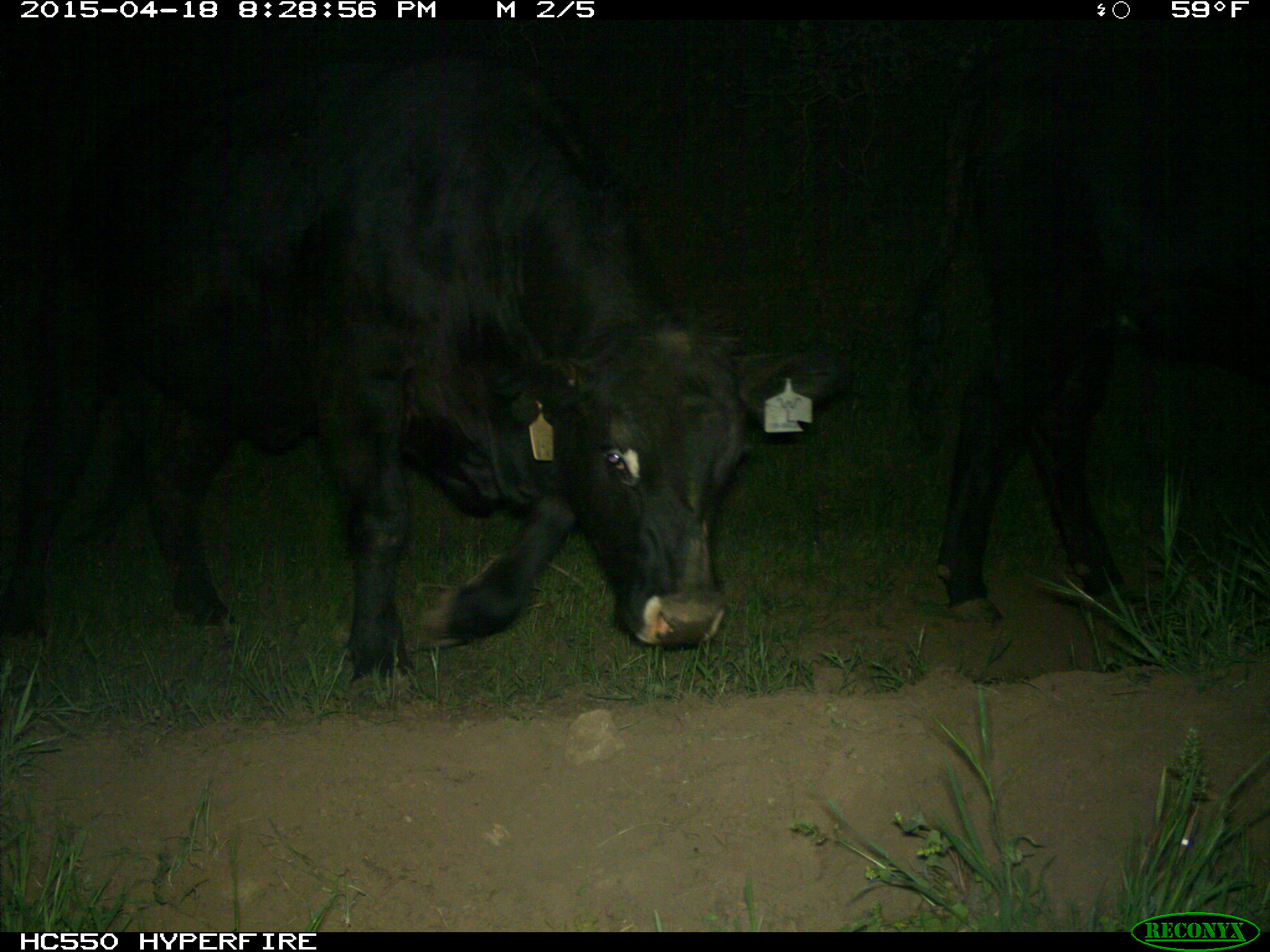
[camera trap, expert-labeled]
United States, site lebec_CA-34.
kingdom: Animalia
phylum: Chordata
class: Mammalia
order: Artiodactyla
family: Bovidae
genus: Bos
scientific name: Bos taurus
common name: domestic cow